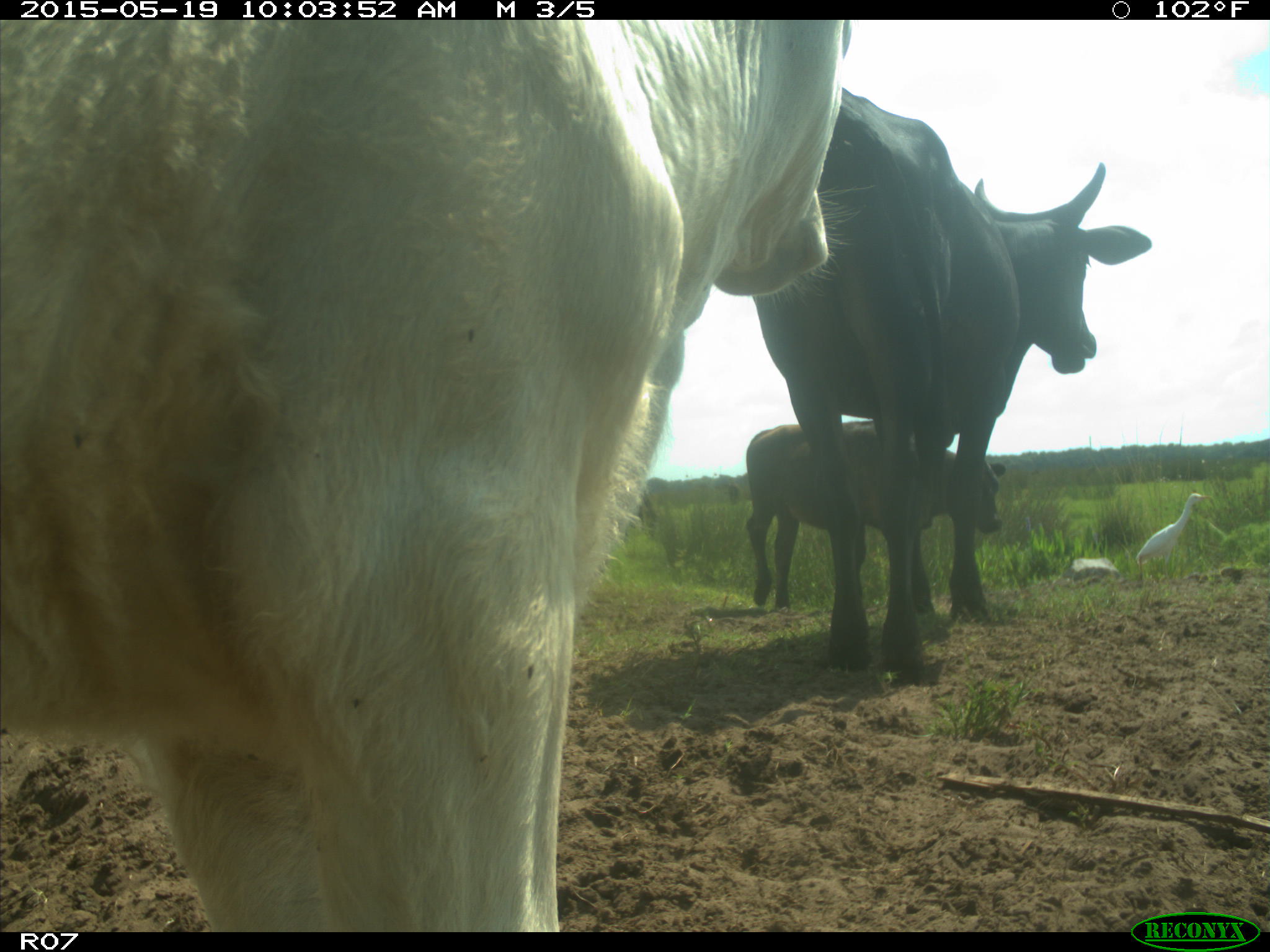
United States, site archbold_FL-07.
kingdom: Animalia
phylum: Chordata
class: Mammalia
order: Artiodactyla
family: Bovidae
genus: Bos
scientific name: Bos taurus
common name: domestic cow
Bos taurus (domestic cow).